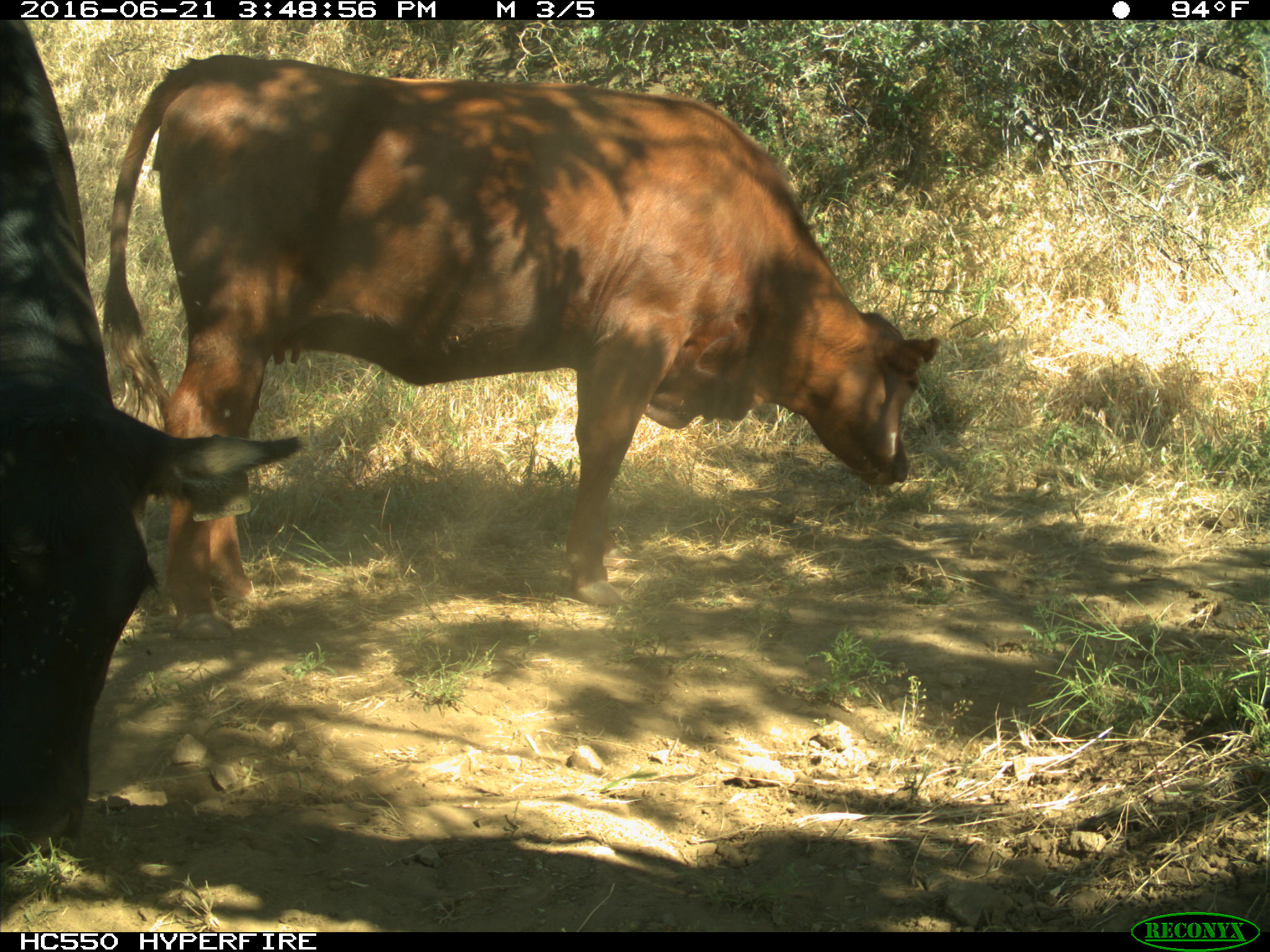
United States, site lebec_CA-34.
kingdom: Animalia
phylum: Chordata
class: Mammalia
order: Artiodactyla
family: Bovidae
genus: Bos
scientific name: Bos taurus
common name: domestic cow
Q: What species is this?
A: Bos taurus (domestic cow).